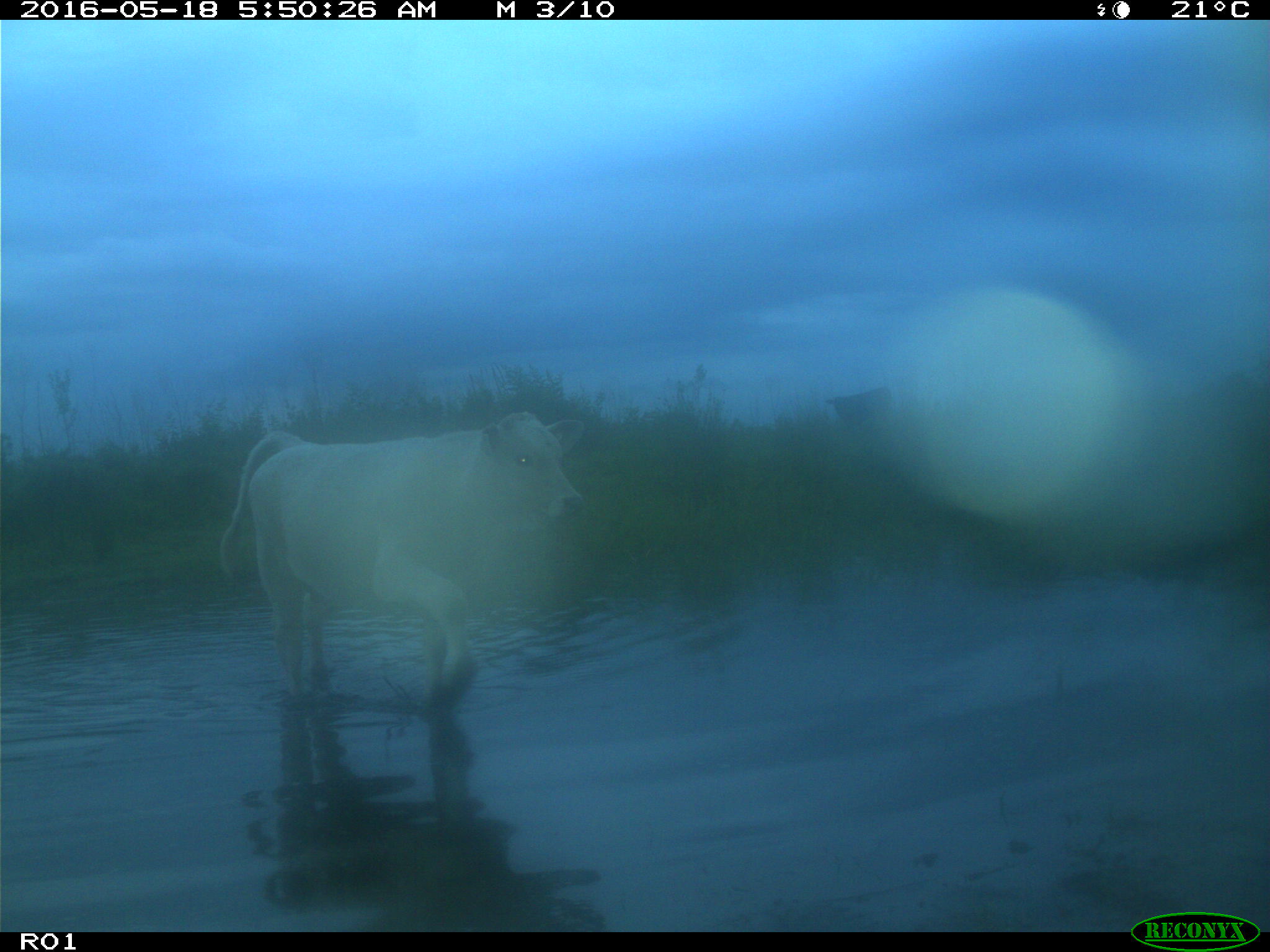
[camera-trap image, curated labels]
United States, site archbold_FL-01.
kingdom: Animalia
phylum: Chordata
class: Mammalia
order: Artiodactyla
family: Bovidae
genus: Bos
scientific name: Bos taurus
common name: domestic cow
Bos taurus (domestic cow).